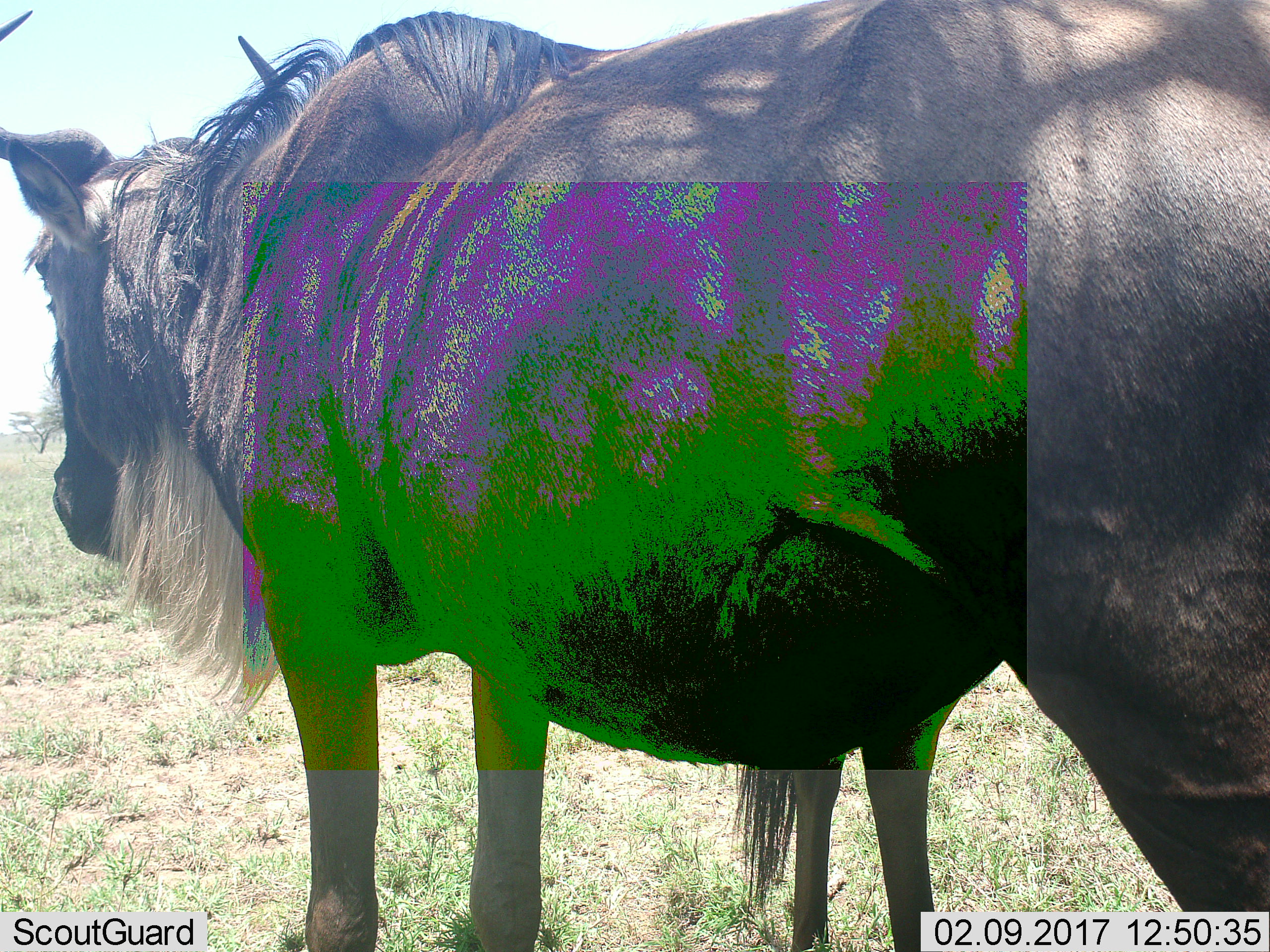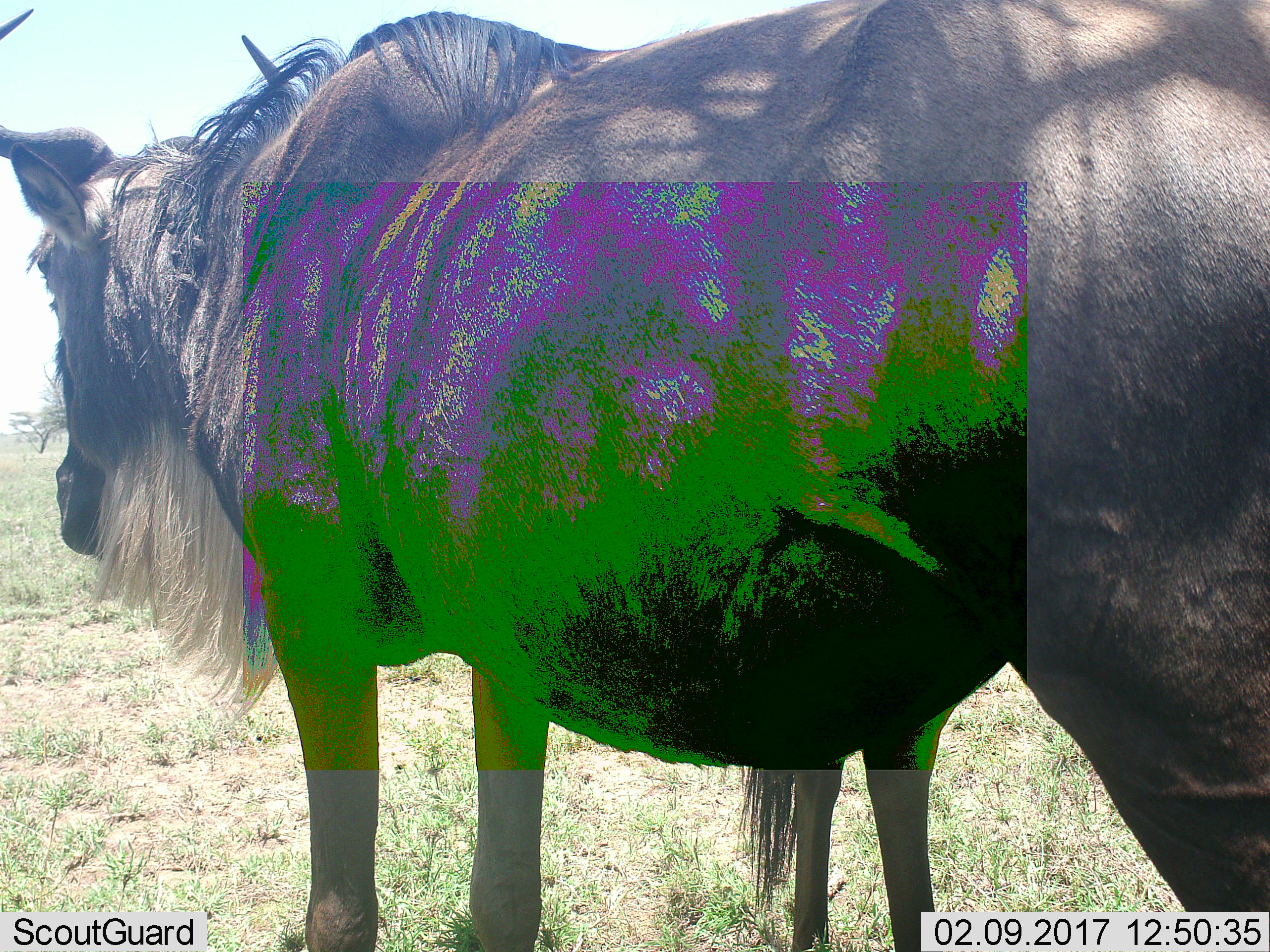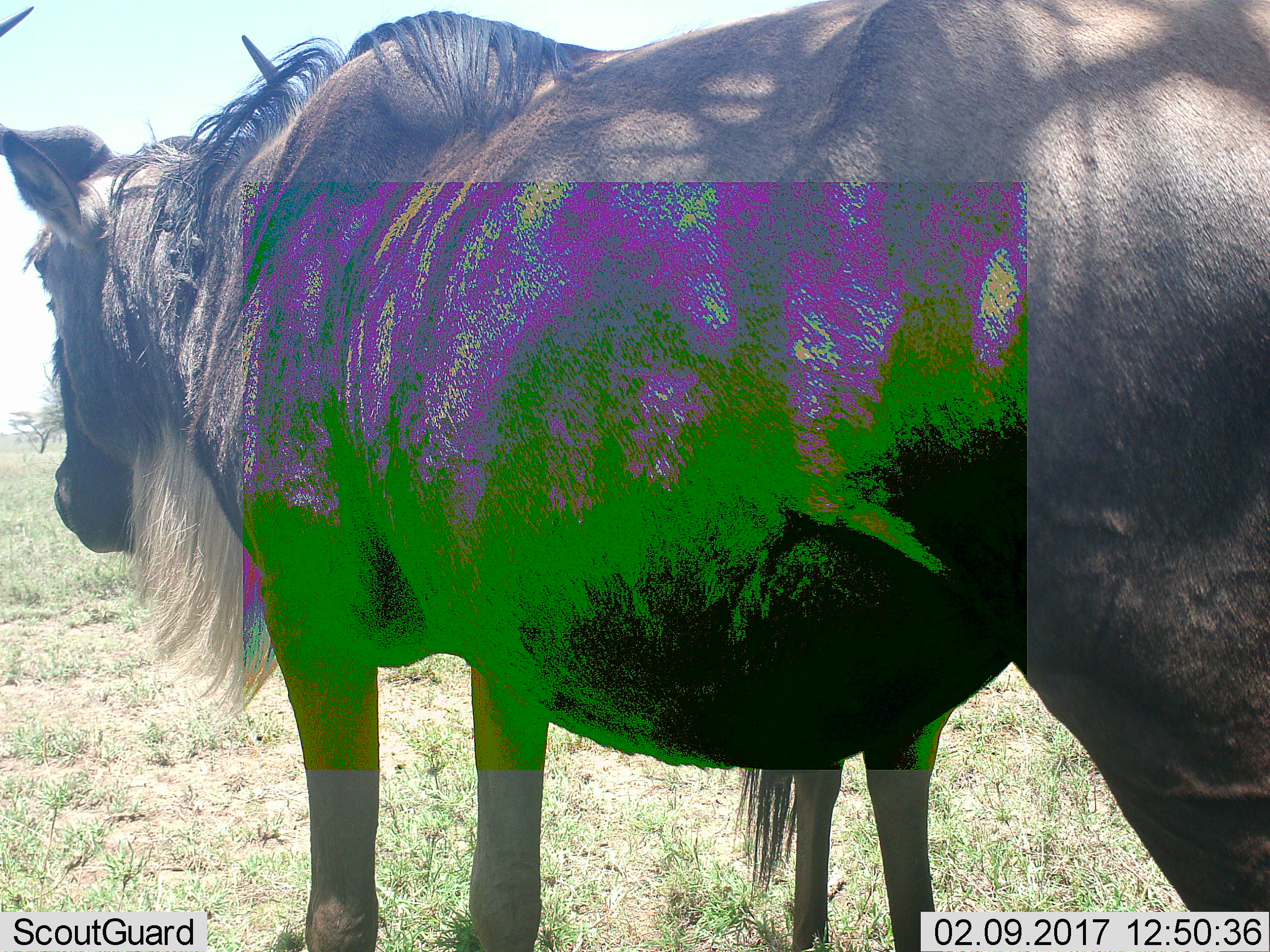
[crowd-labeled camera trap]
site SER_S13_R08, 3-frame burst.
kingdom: Animalia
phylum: Chordata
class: Mammalia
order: Artiodactyla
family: Bovidae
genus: Connochaetes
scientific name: Connochaetes taurinus taurinus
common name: blue wildebeest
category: wildebeestblue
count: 2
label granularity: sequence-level